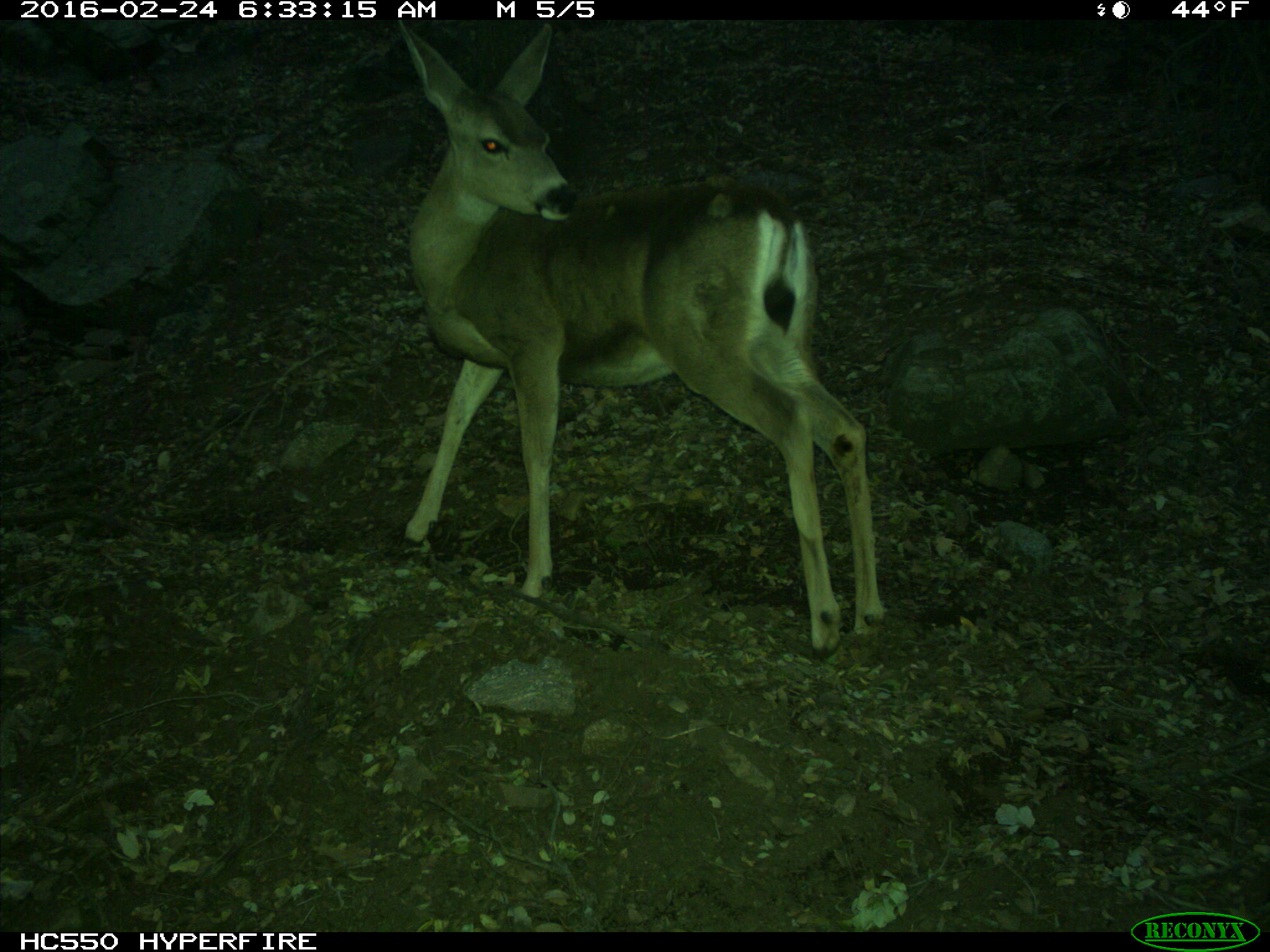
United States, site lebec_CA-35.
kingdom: Animalia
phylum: Chordata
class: Mammalia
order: Artiodactyla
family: Cervidae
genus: Odocoileus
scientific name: Odocoileus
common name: deer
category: unidentified deer